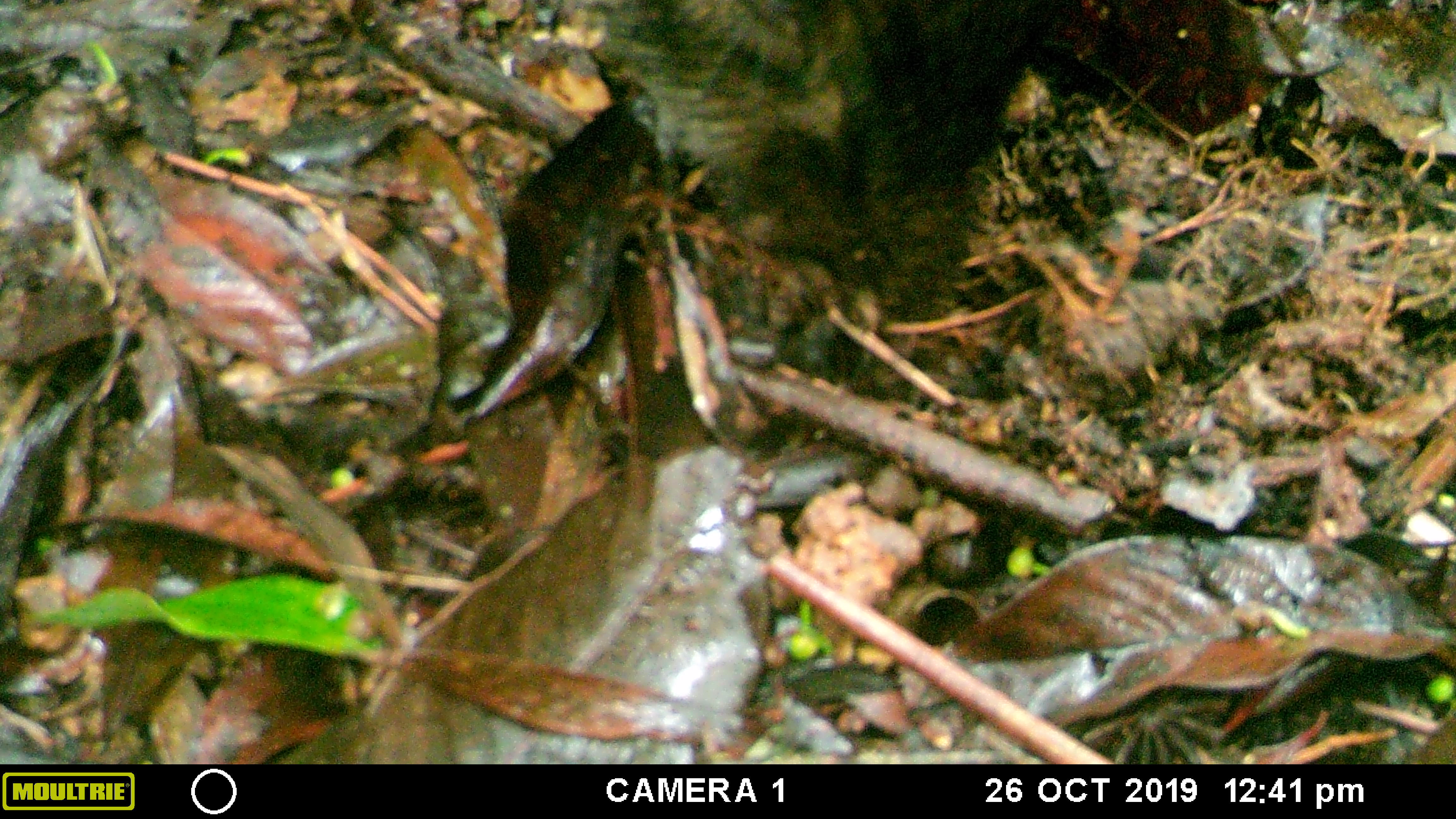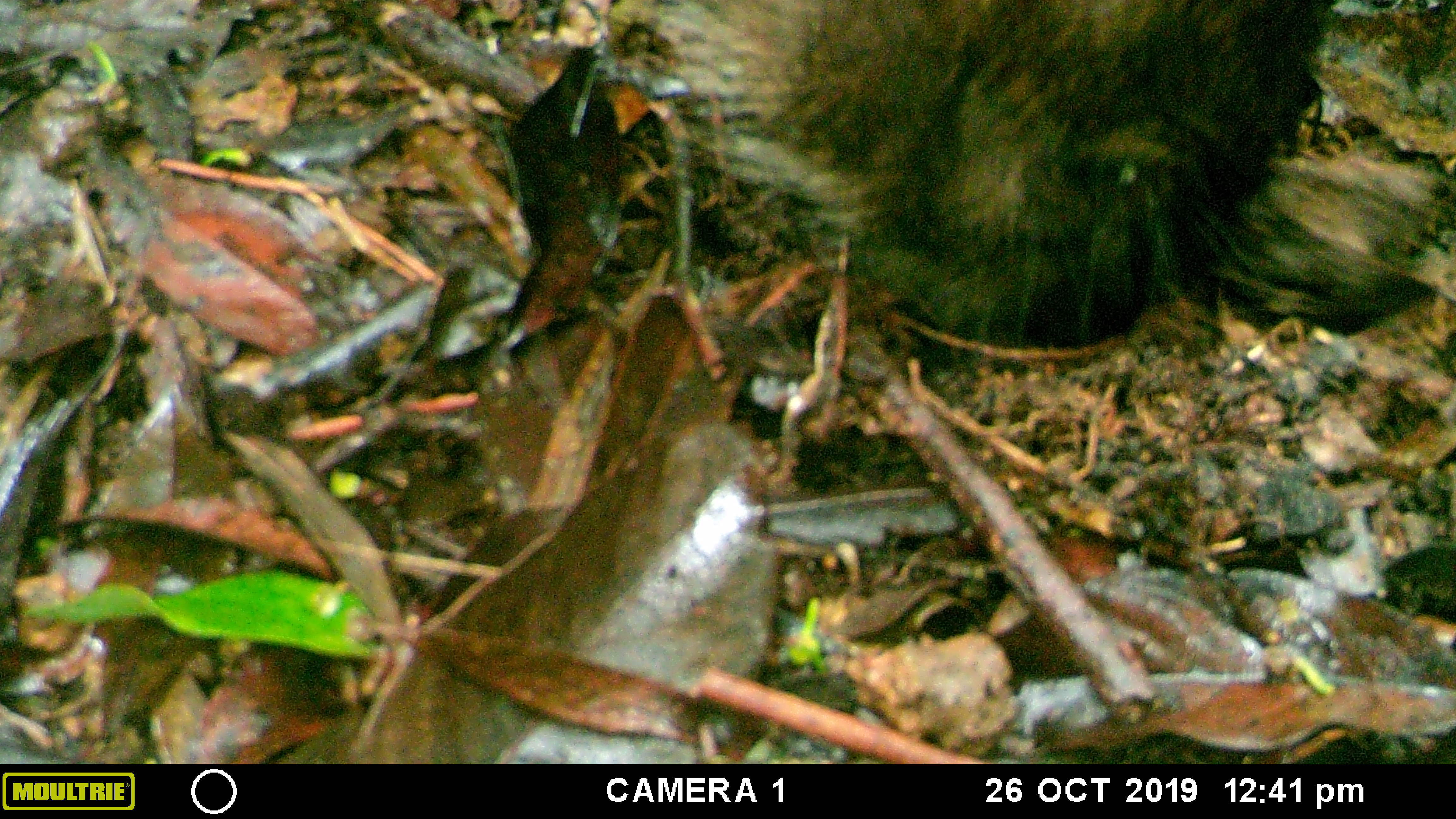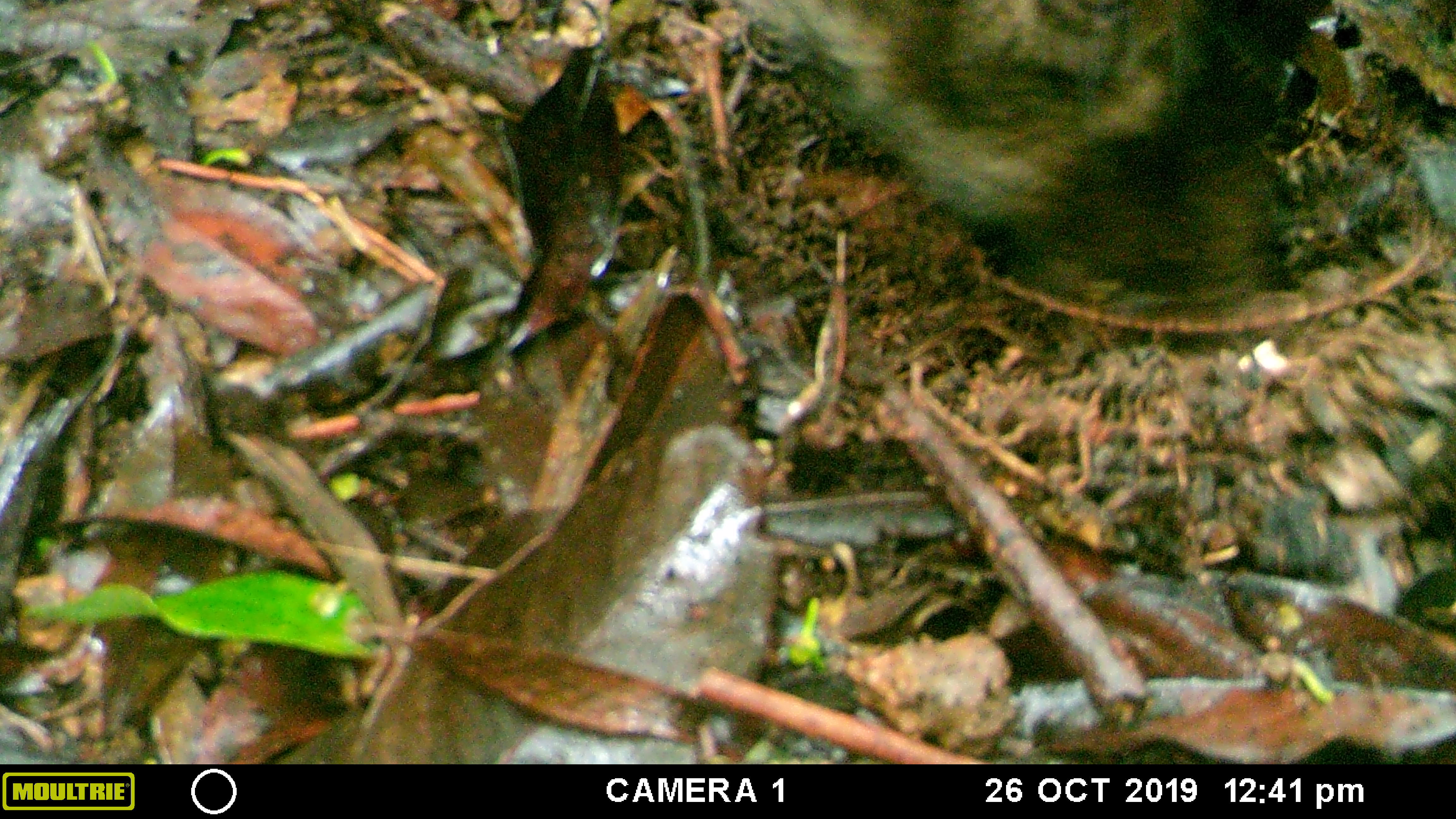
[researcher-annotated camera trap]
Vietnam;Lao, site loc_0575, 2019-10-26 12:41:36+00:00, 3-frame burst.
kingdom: Animalia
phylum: Chordata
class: Mammalia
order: Artiodactyla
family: Suidae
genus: Sus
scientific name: Sus scrofa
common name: eurasian wild pig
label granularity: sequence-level